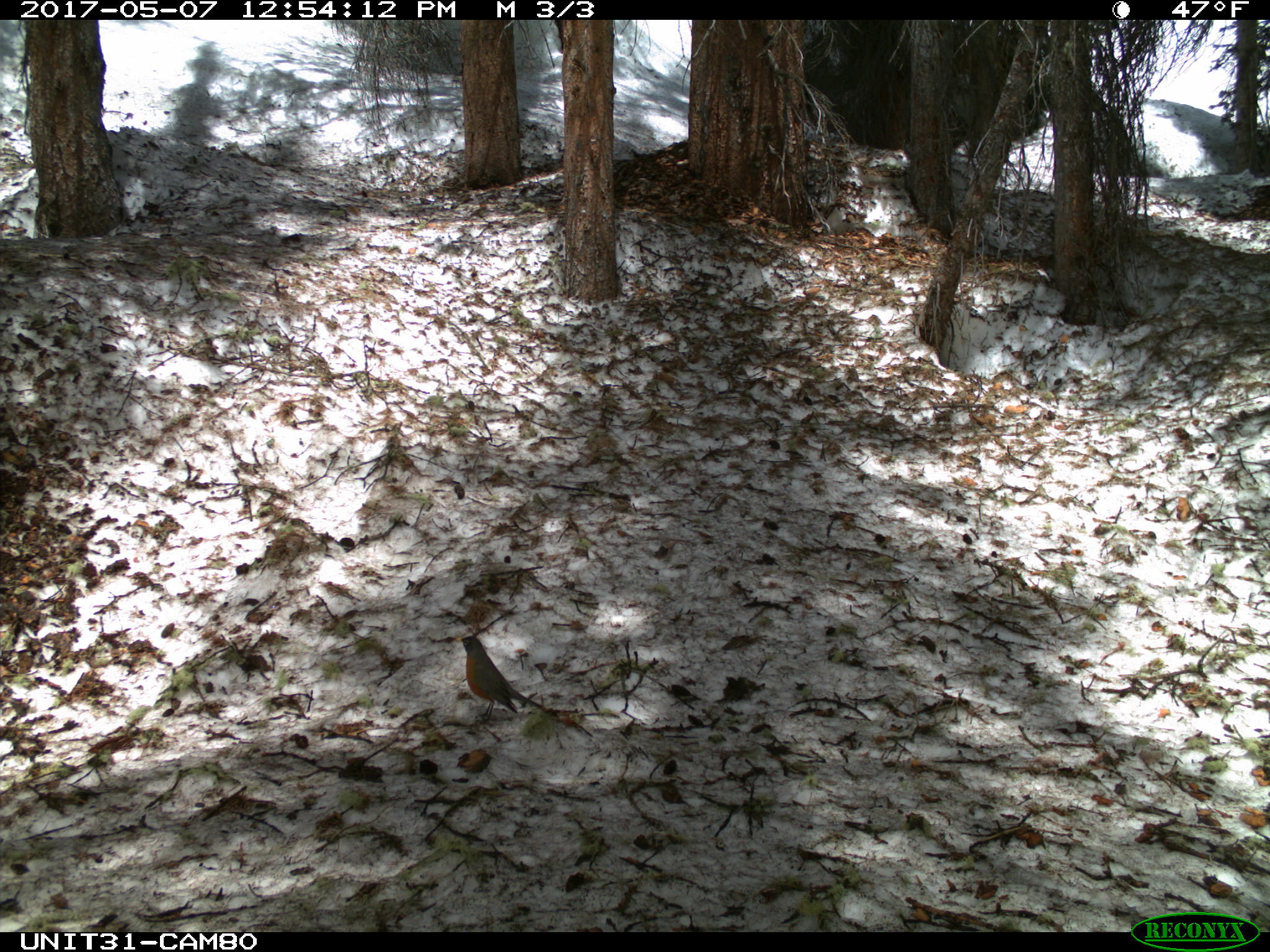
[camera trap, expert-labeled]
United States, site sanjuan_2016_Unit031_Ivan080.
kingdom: Animalia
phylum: Chordata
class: Aves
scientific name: Aves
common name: birds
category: unidentified bird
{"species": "unidentified bird (birds) (Aves)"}